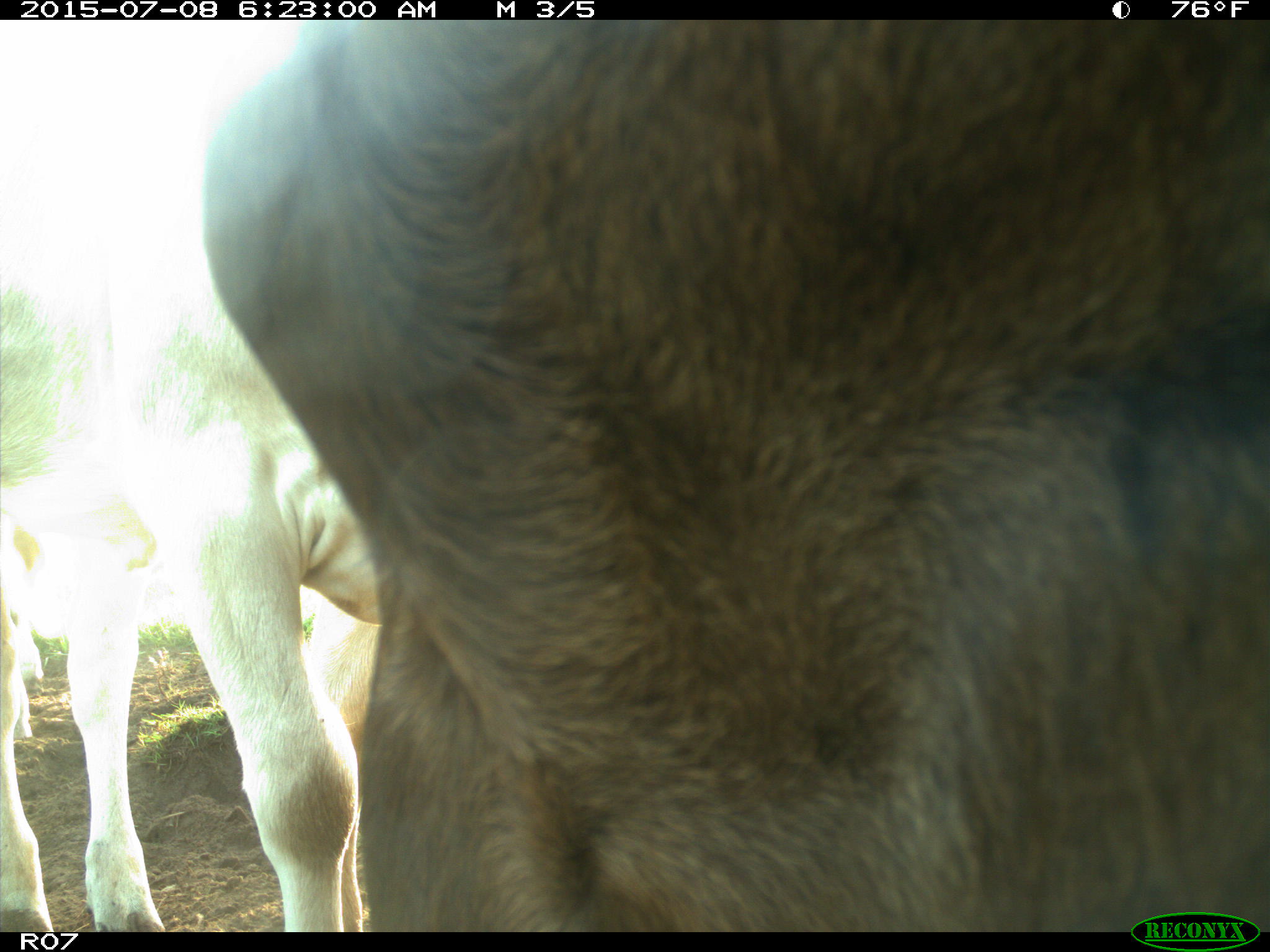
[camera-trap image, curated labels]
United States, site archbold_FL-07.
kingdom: Animalia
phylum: Chordata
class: Mammalia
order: Artiodactyla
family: Bovidae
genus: Bos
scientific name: Bos taurus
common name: domestic cow